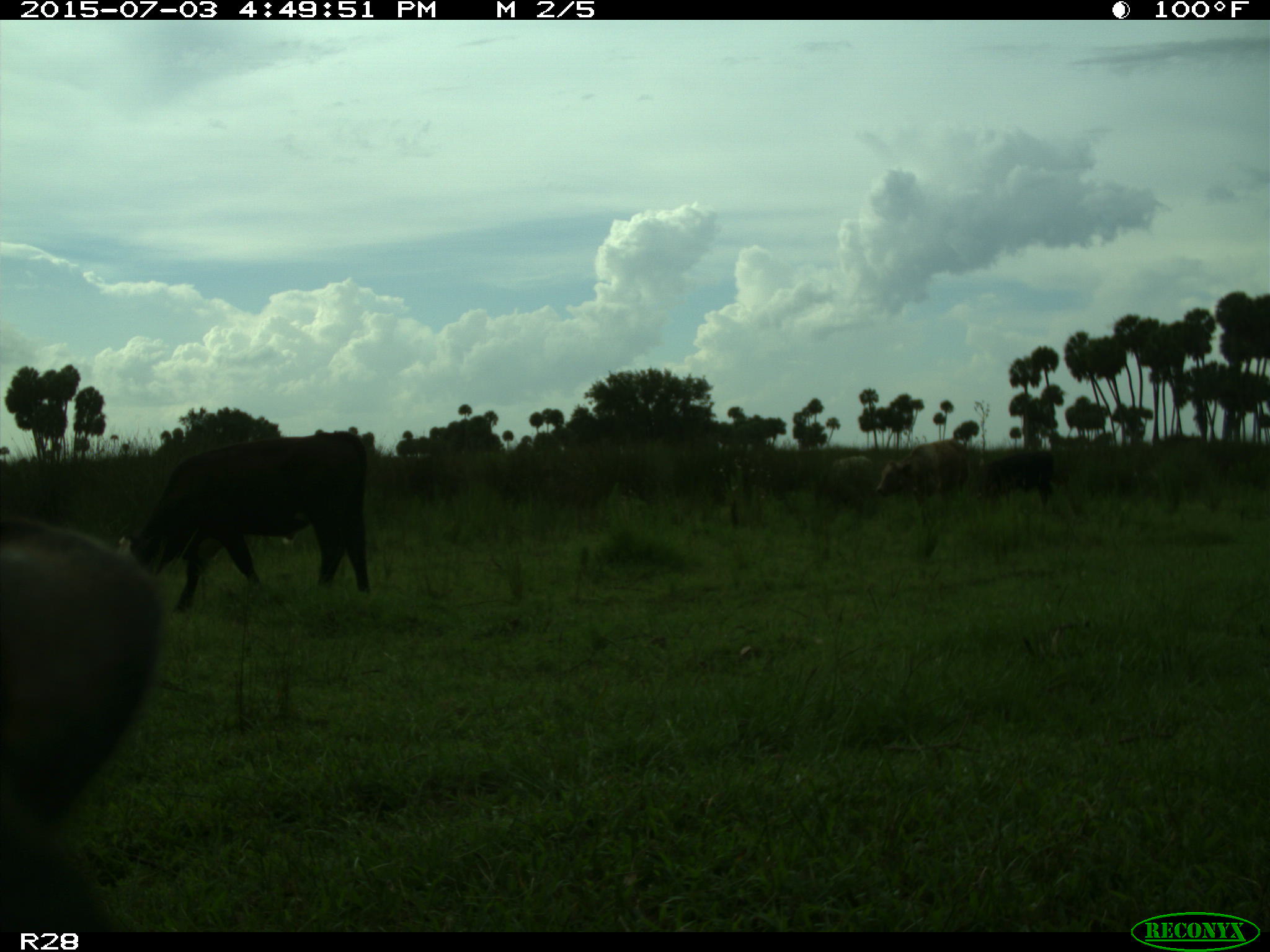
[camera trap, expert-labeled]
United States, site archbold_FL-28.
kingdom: Animalia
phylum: Chordata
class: Mammalia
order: Artiodactyla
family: Bovidae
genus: Bos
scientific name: Bos taurus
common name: domestic cow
Bos taurus (domestic cow).